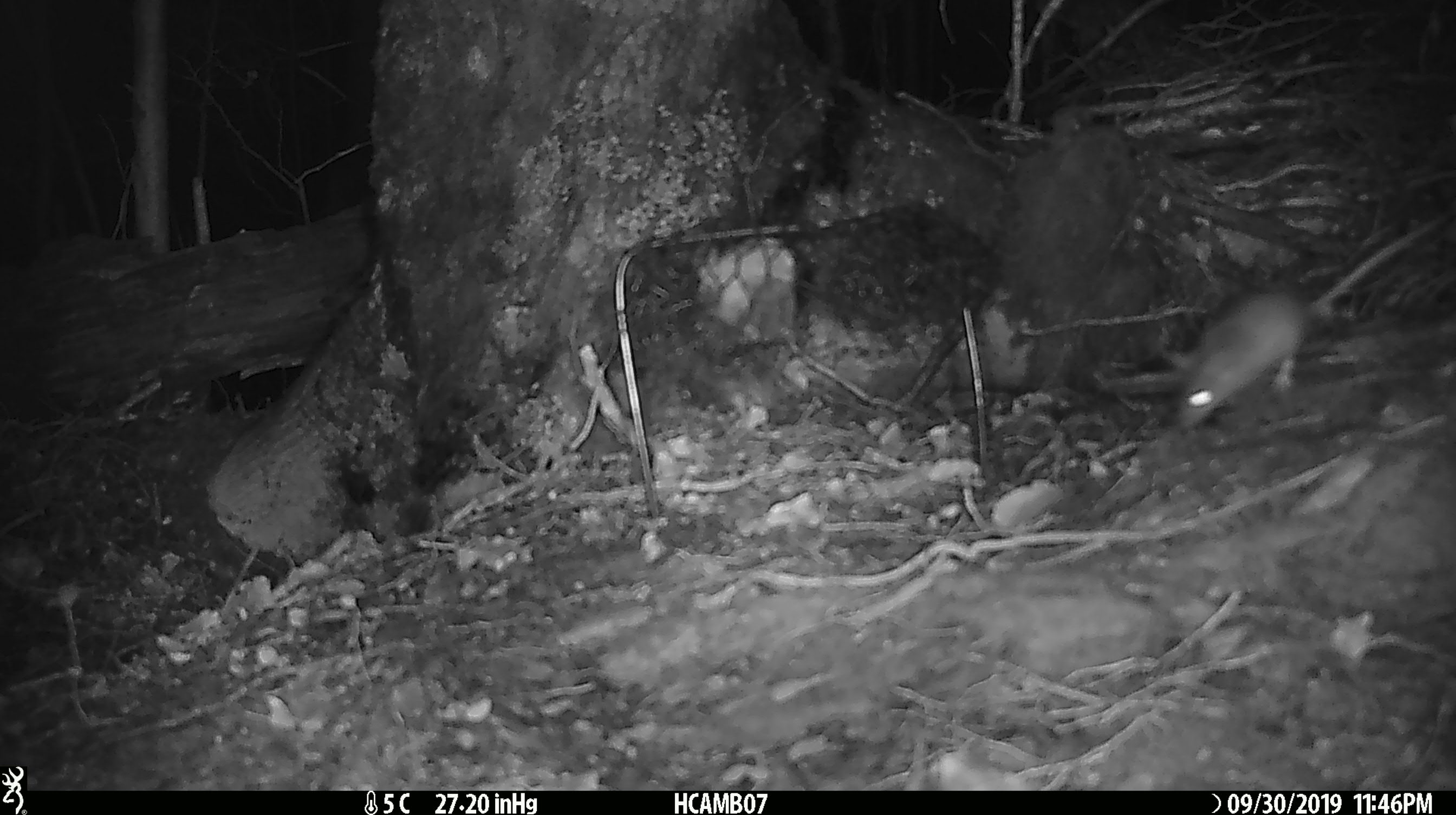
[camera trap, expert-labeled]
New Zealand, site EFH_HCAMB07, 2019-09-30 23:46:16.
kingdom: Animalia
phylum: Chordata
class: Mammalia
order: Rodentia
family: Muridae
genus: Mus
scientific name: Mus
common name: mouse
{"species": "mouse (Mus)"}